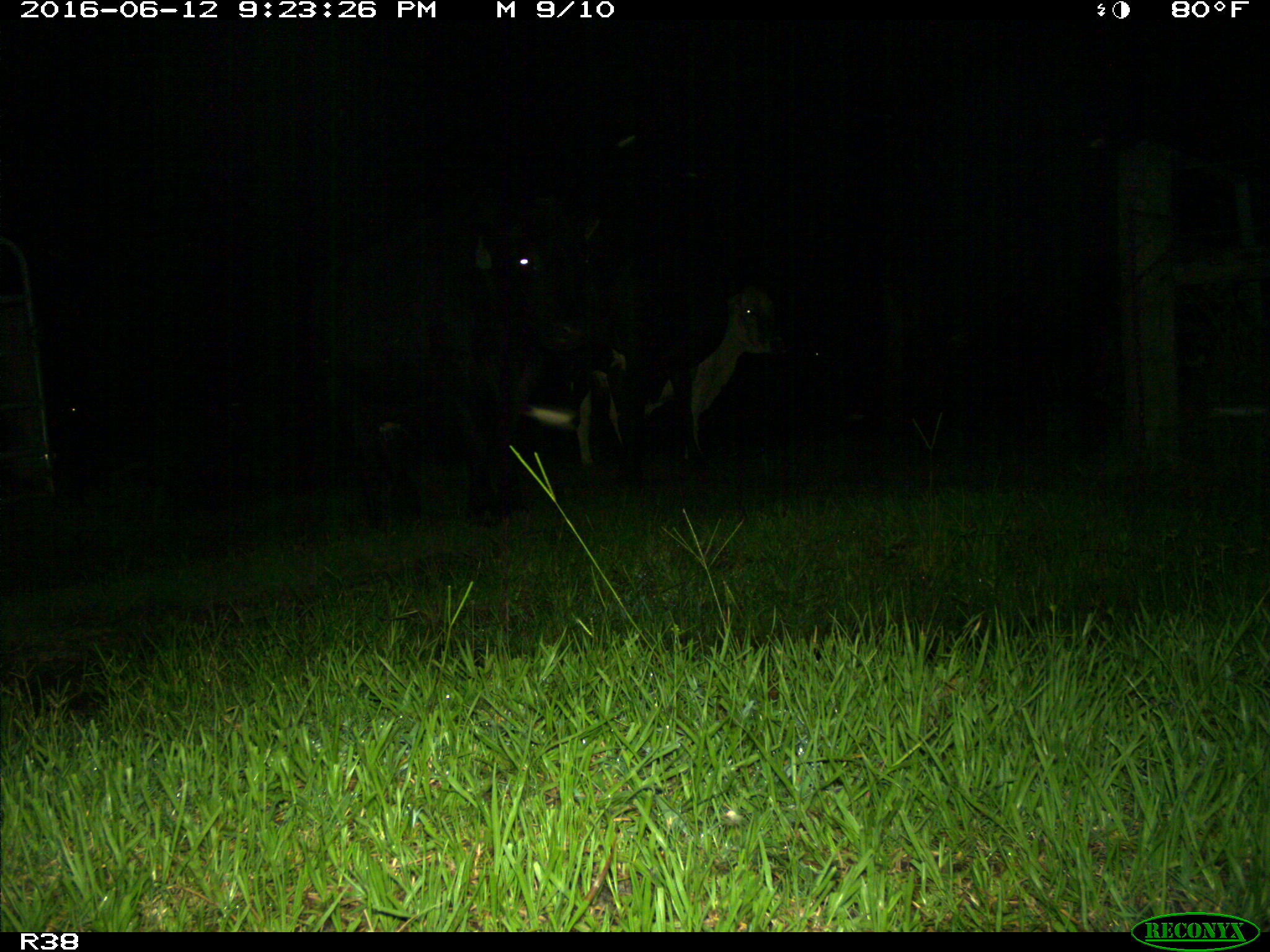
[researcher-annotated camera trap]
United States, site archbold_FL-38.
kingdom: Animalia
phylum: Chordata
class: Mammalia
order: Artiodactyla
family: Bovidae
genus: Bos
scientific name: Bos taurus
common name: domestic cow